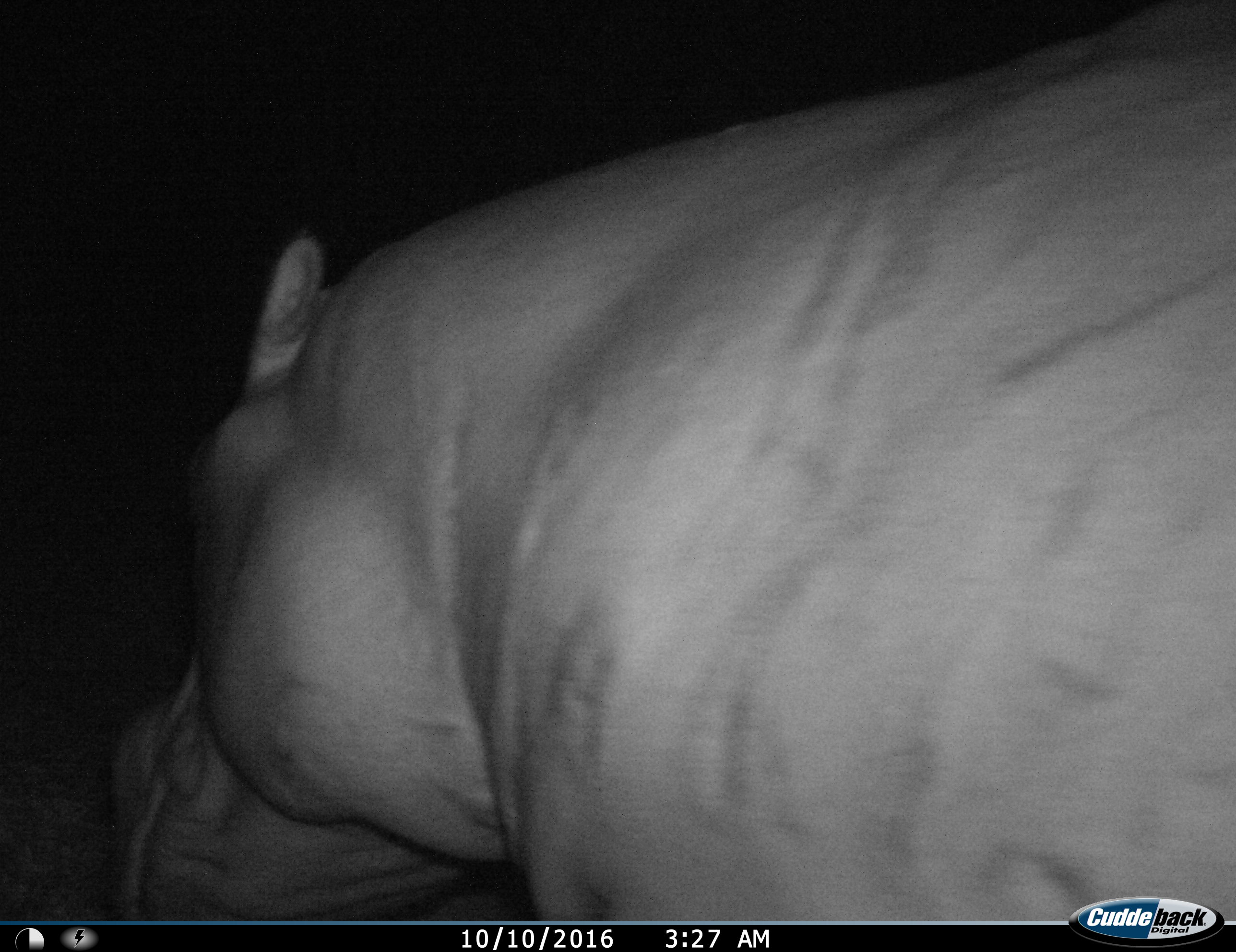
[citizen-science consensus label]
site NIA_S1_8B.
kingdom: Animalia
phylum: Chordata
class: Mammalia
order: Artiodactyla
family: Hippopotamidae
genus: Hippopotamus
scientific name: Hippopotamus amphibius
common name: hippopotamus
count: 1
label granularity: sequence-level